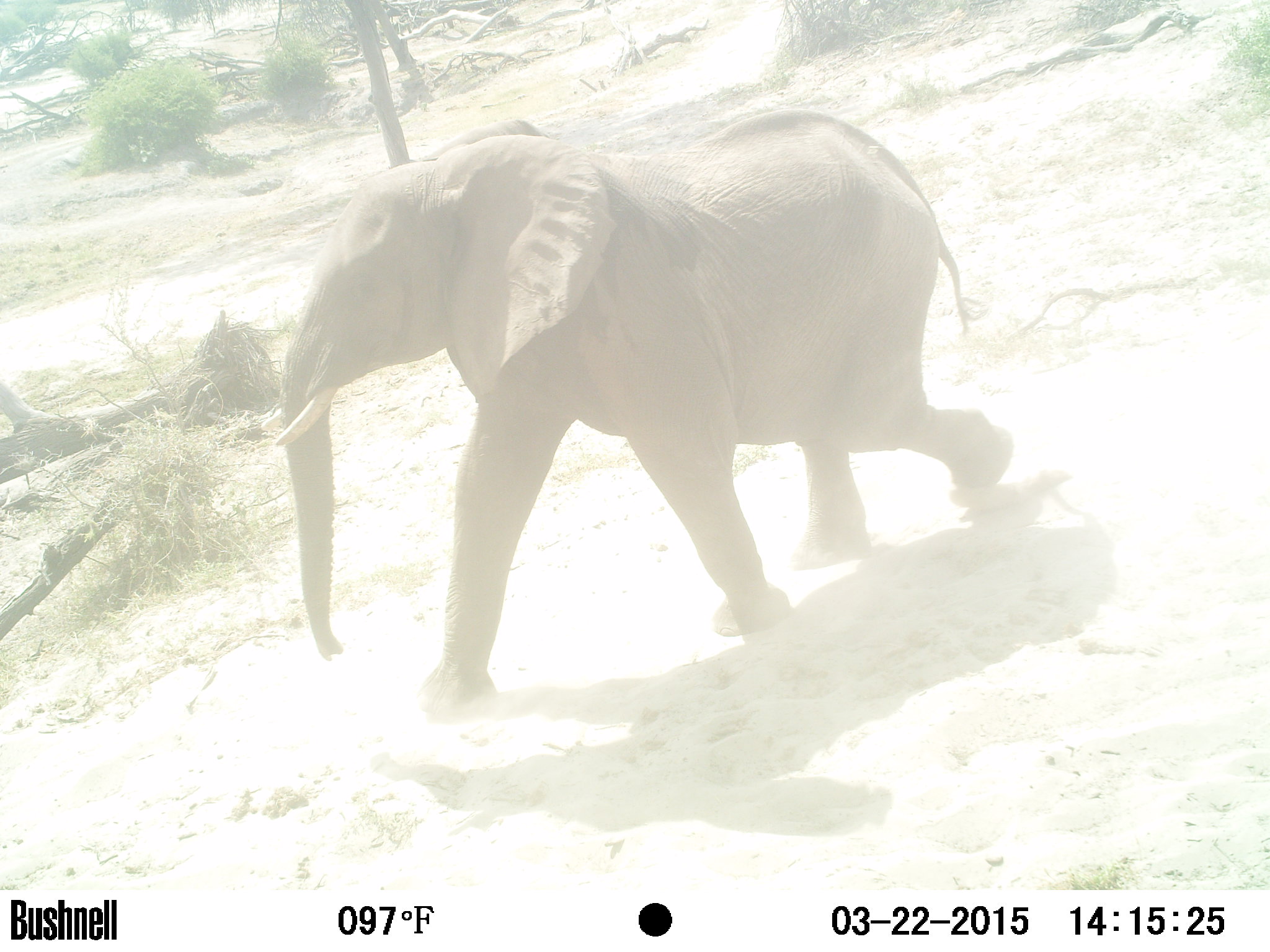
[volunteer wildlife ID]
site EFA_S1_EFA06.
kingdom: Animalia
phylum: Chordata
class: Mammalia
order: Proboscidea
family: Elephantidae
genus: Loxodonta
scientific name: Loxodonta africana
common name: african bush elephant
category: elephant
Elephant (african bush elephant) (Loxodonta africana), count 1. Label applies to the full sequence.